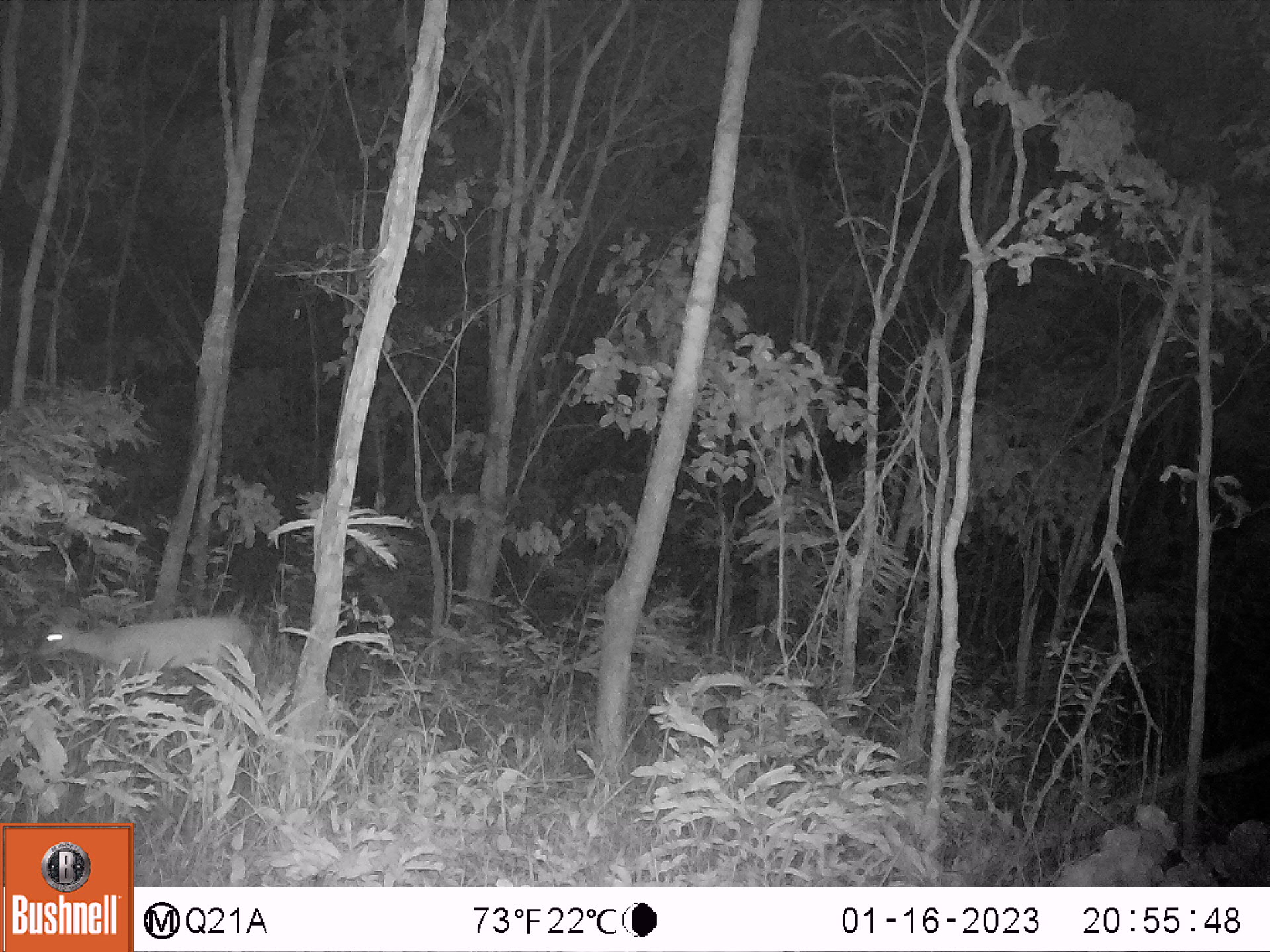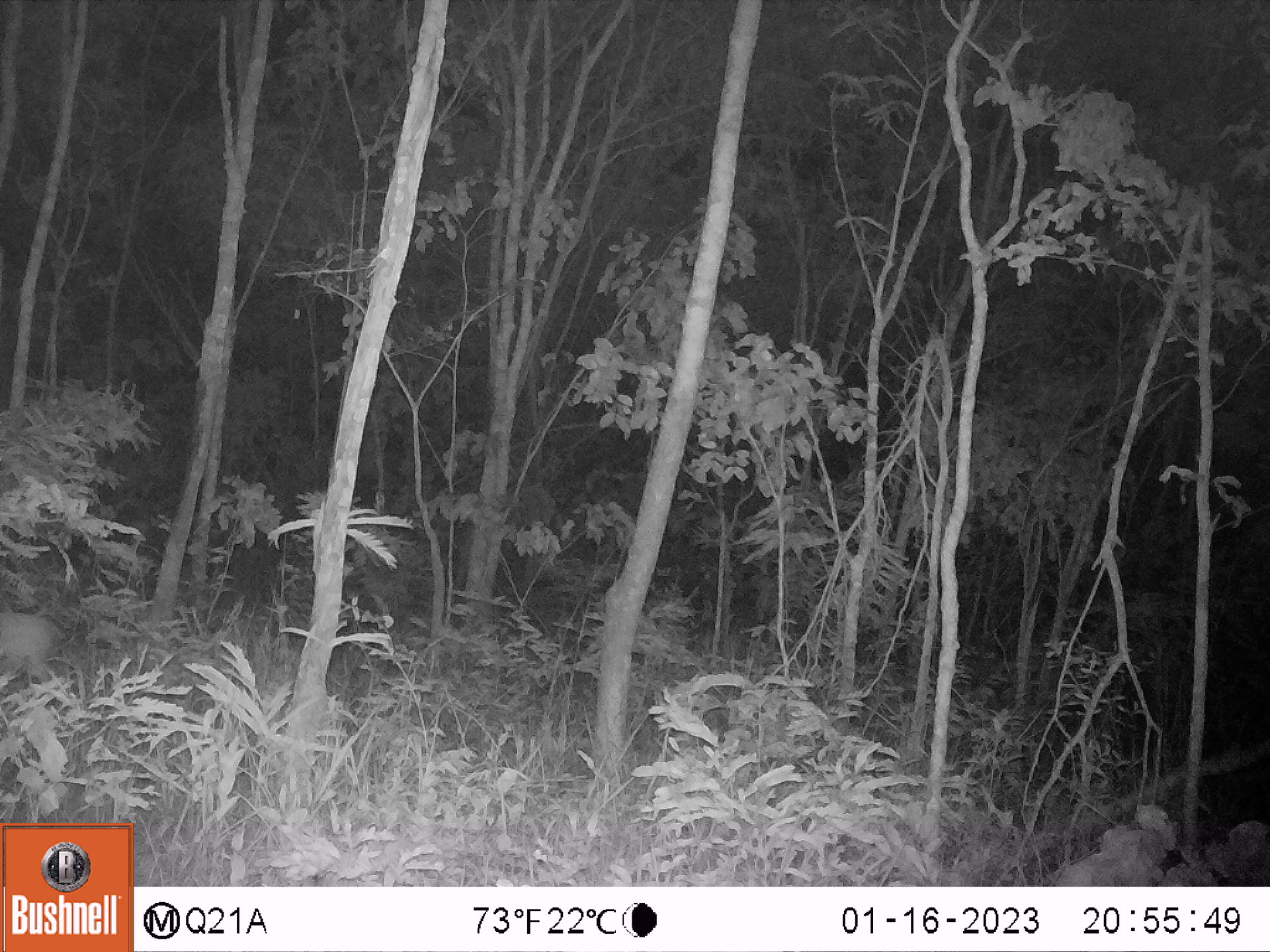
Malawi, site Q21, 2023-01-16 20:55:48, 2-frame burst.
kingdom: Animalia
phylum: Chordata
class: Mammalia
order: Artiodactyla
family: Bovidae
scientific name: Antilopinae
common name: small antelope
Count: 1.